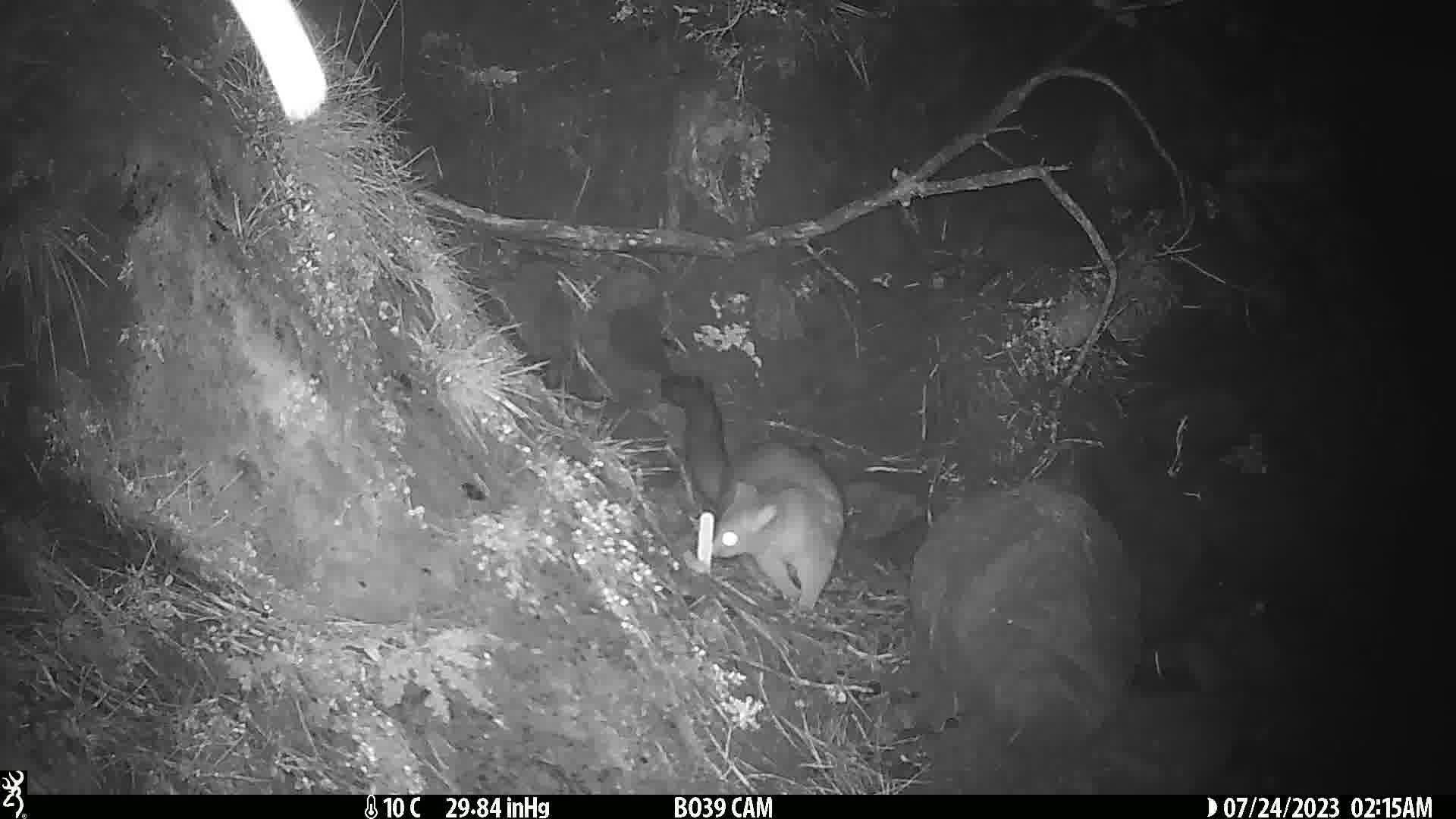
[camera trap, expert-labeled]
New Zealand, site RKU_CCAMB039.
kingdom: Animalia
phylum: Chordata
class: Mammalia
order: Diprotodontia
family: Phalangeridae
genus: Trichosurus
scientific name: Trichosurus vulpecula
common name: common brushtail possum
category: possum